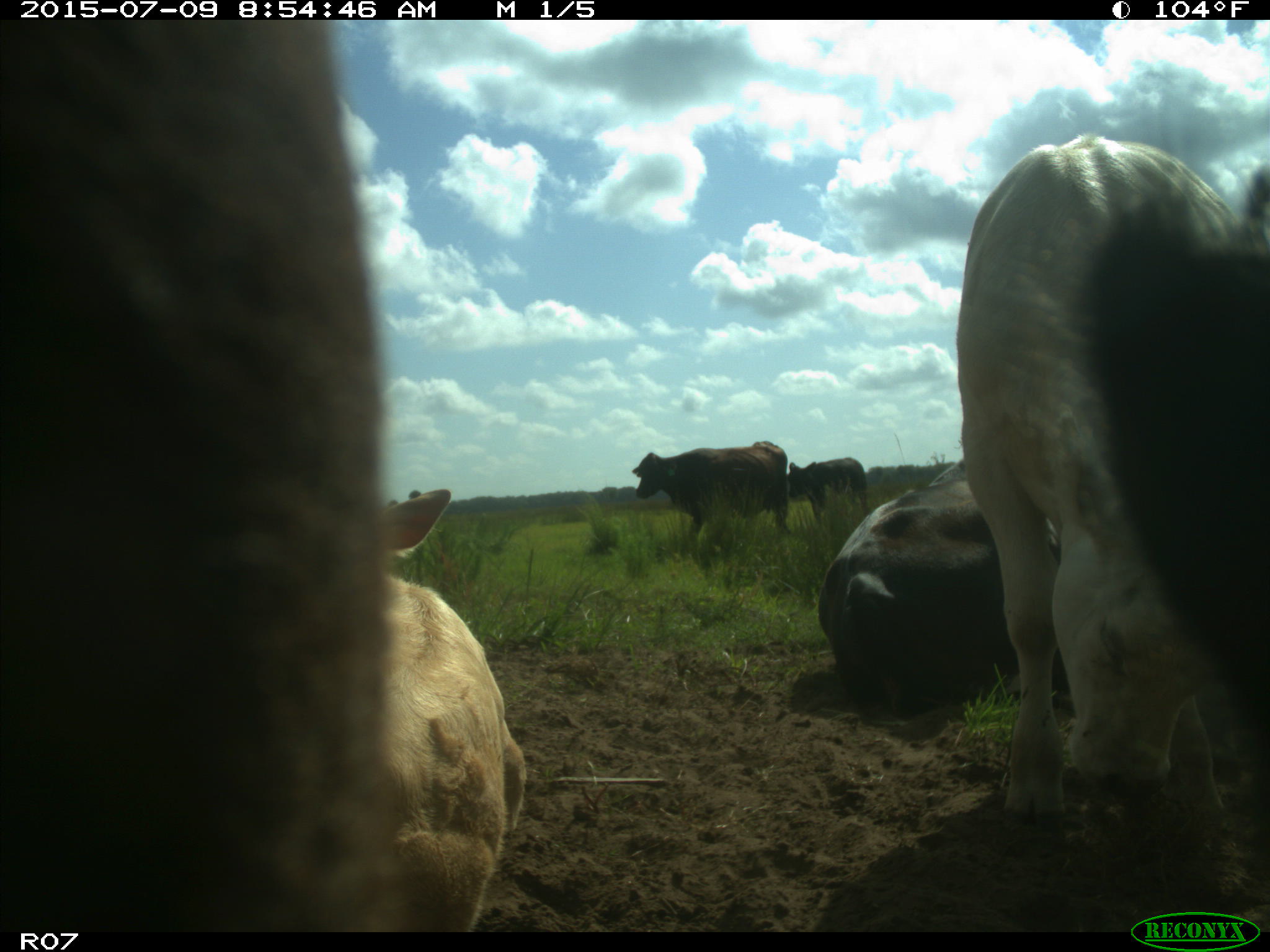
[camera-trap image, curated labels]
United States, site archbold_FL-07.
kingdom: Animalia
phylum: Chordata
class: Mammalia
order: Artiodactyla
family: Bovidae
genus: Bos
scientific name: Bos taurus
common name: domestic cow